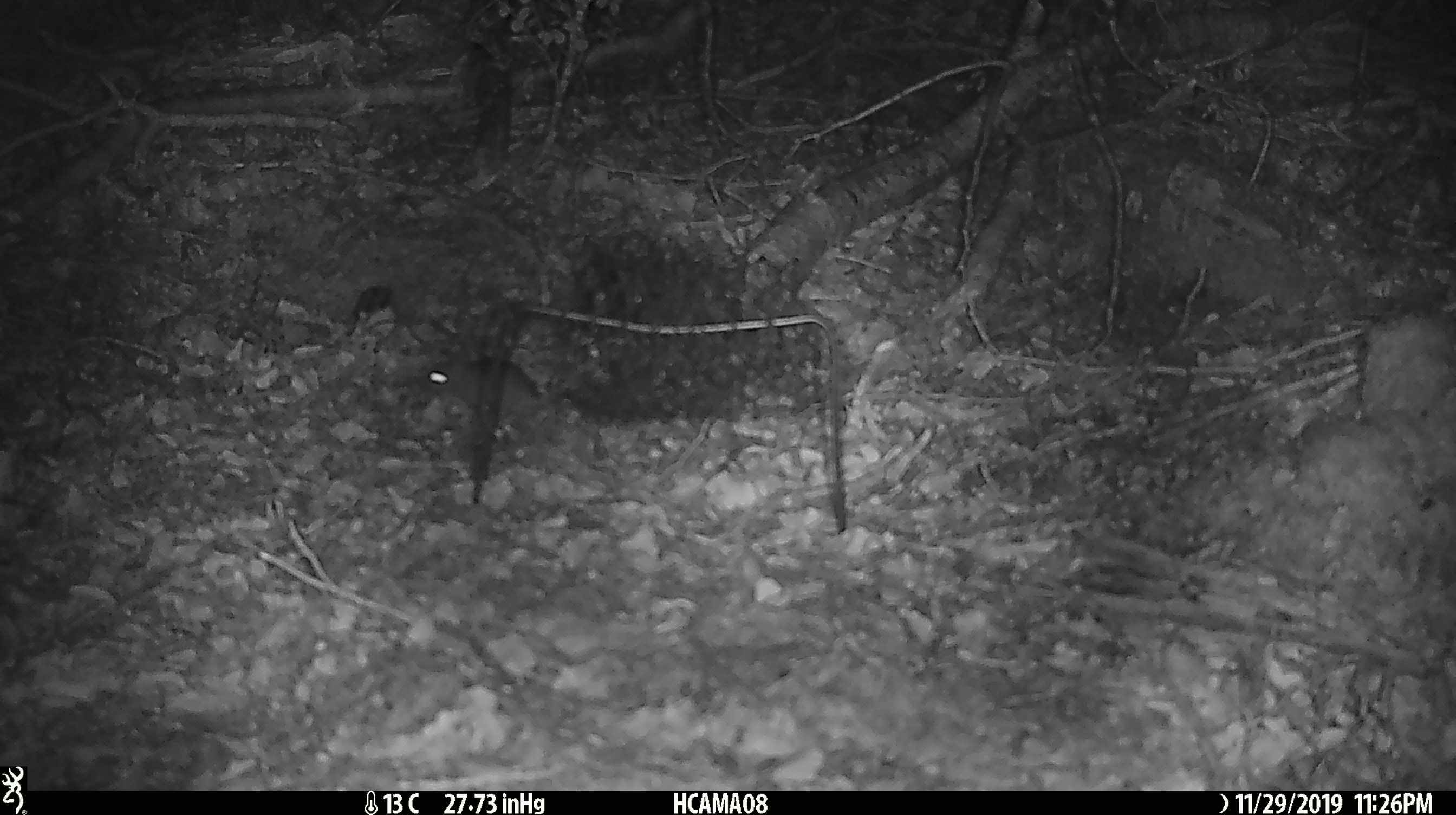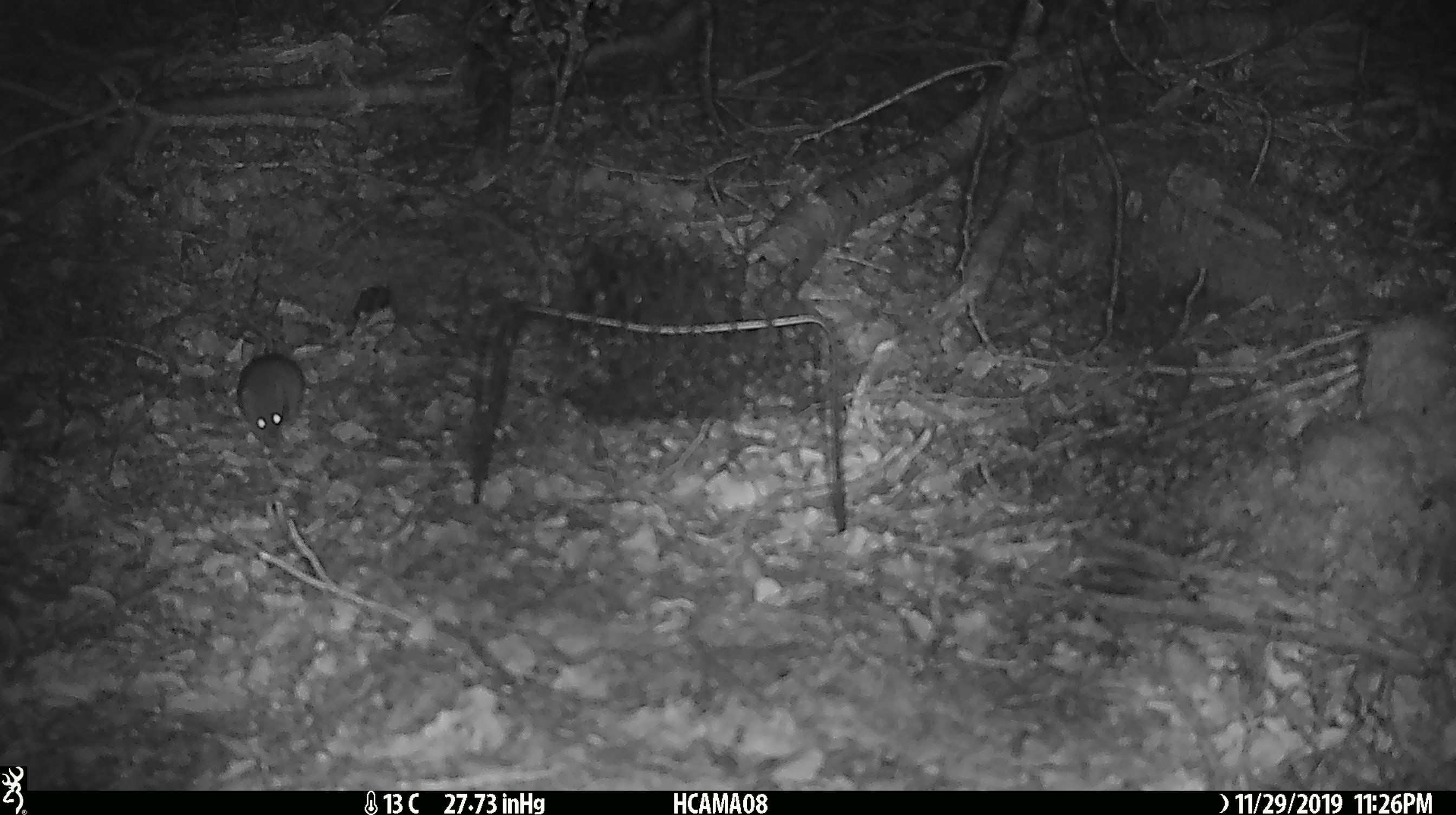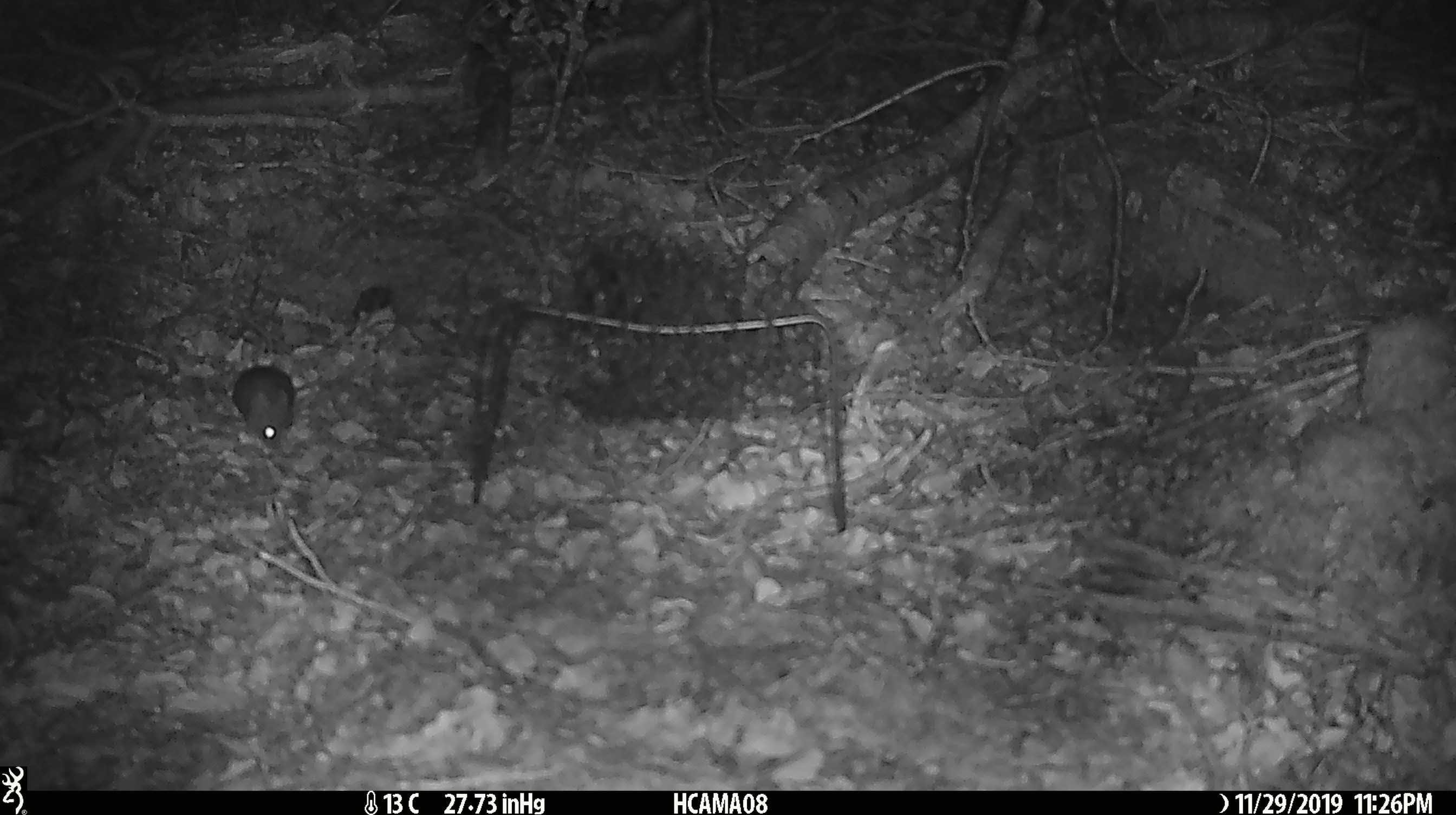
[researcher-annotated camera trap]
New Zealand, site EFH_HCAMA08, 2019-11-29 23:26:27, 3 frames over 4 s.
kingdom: Animalia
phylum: Chordata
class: Mammalia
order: Rodentia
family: Muridae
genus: Mus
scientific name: Mus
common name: mouse